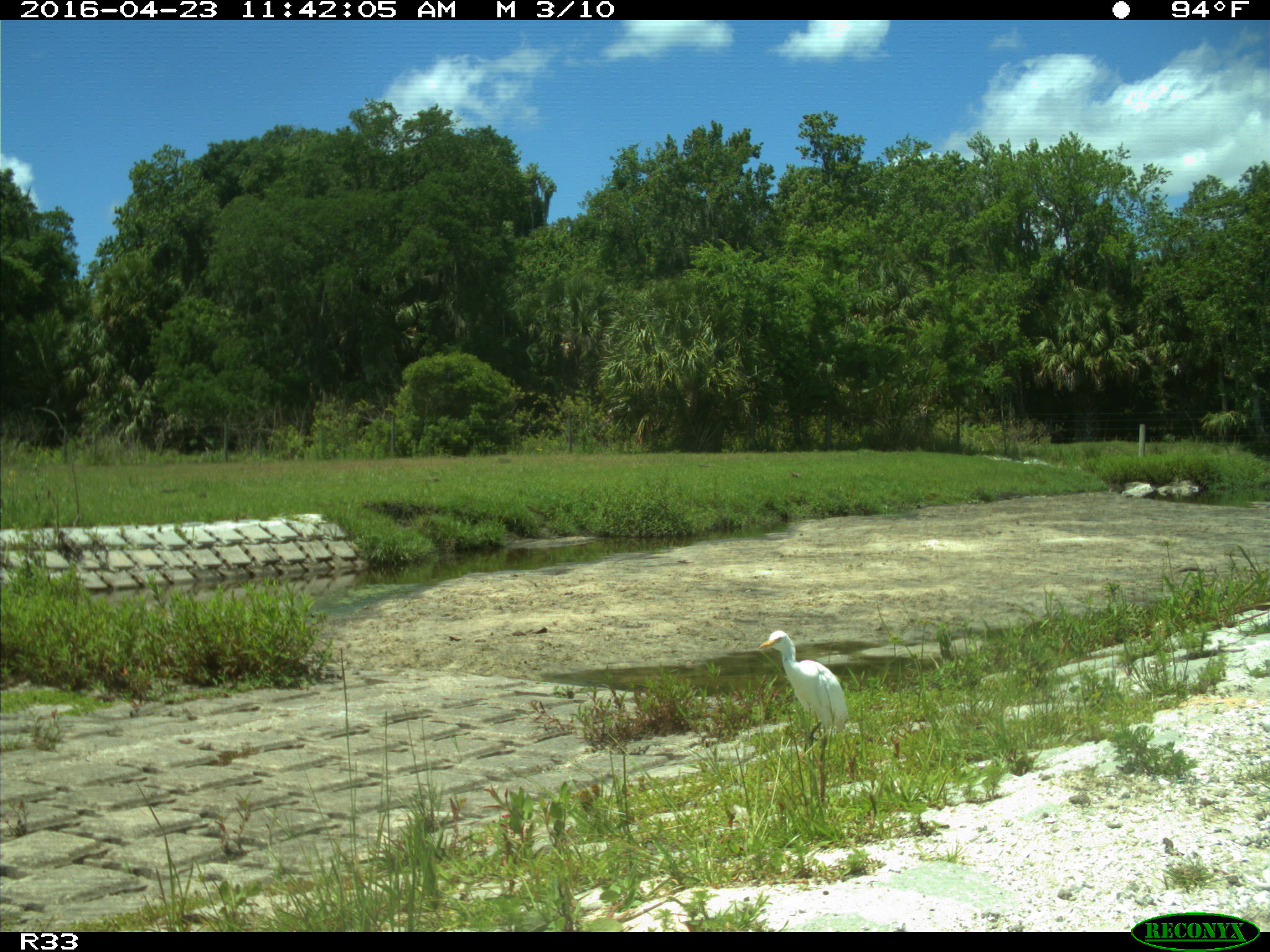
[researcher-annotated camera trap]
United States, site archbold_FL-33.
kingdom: Animalia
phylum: Chordata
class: Aves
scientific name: Aves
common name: birds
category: unidentified bird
Unidentified bird (birds) (Aves).